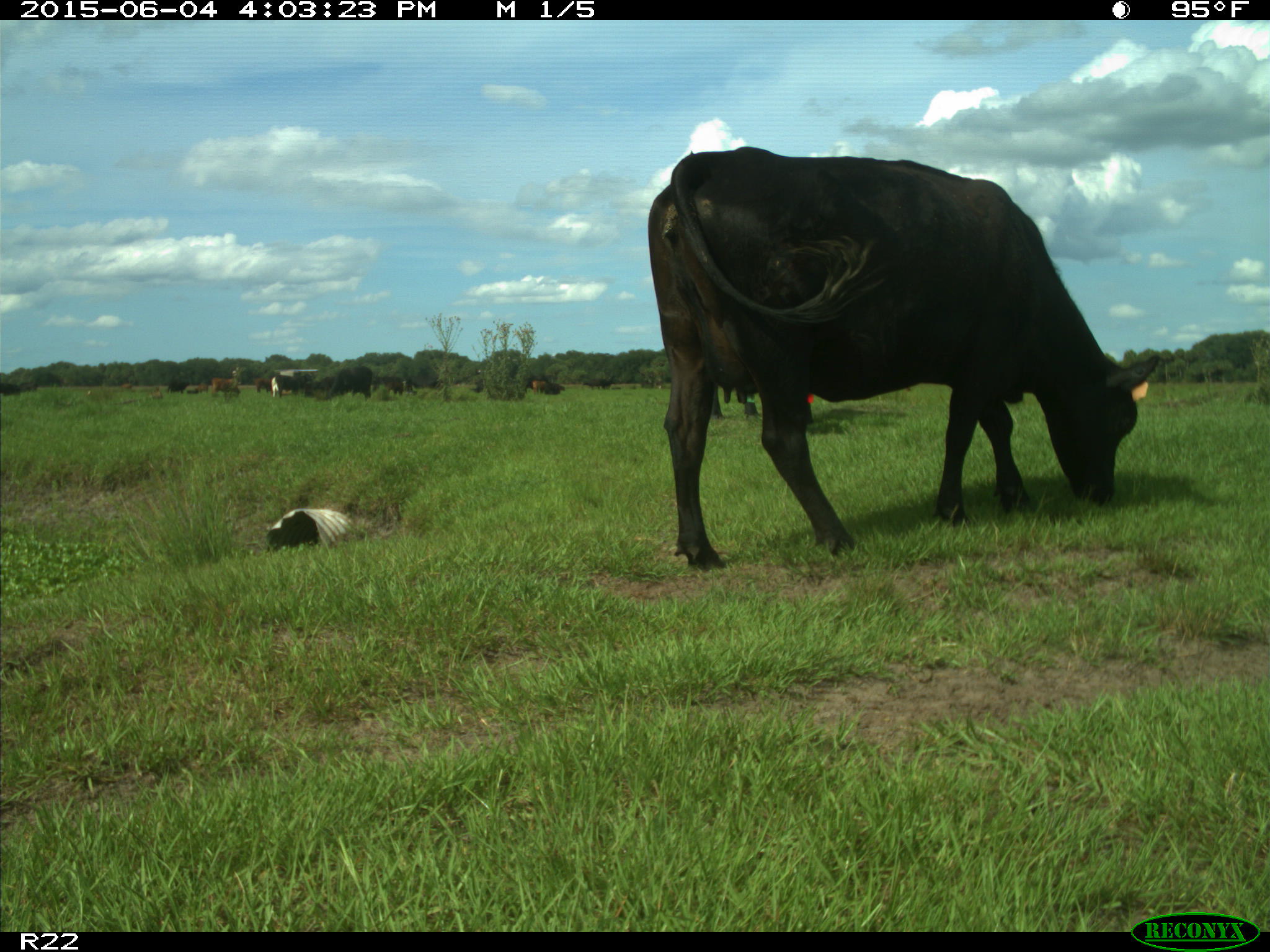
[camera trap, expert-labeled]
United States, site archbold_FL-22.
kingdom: Animalia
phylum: Chordata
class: Mammalia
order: Artiodactyla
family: Bovidae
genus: Bos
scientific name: Bos taurus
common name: domestic cow